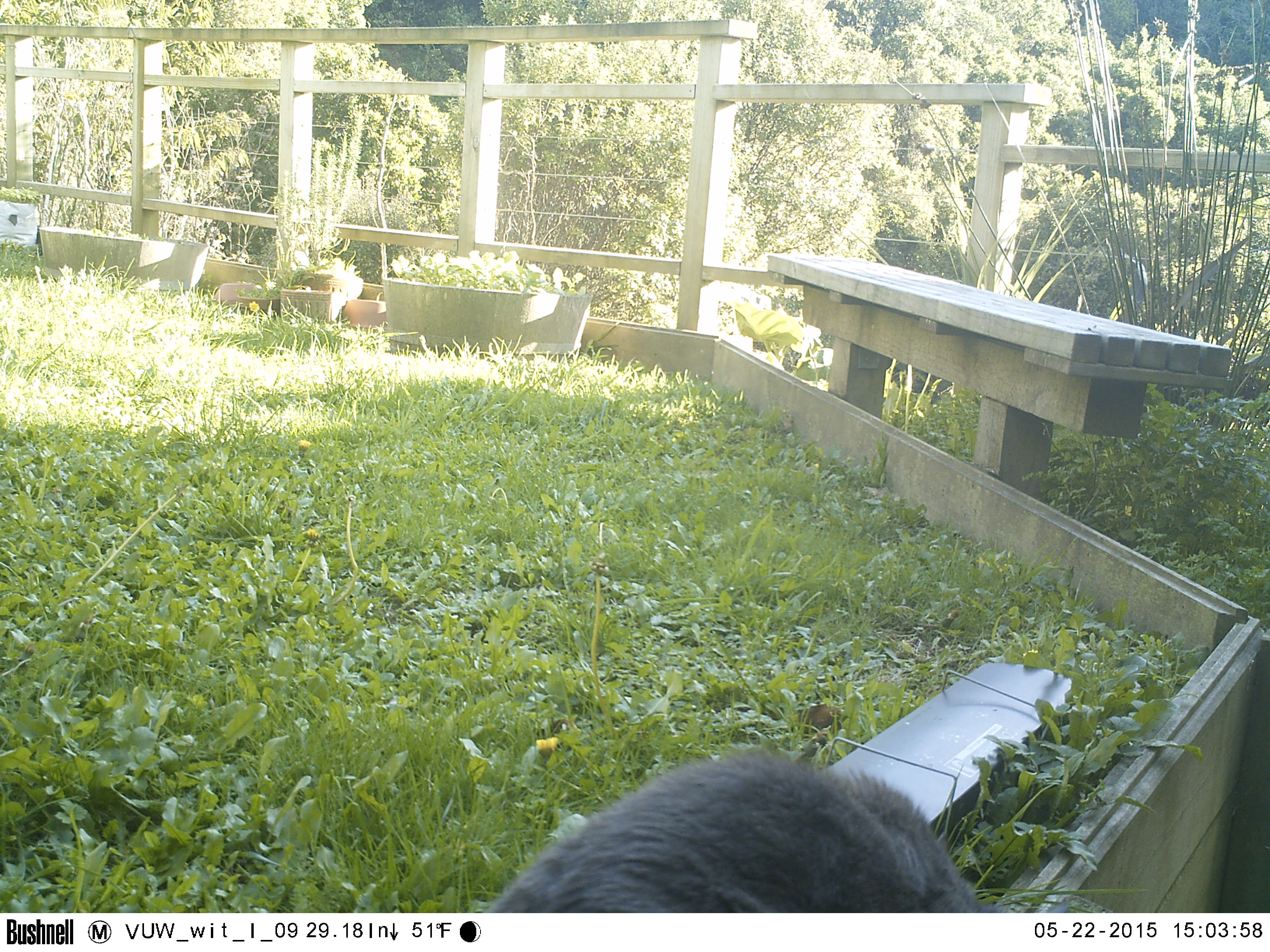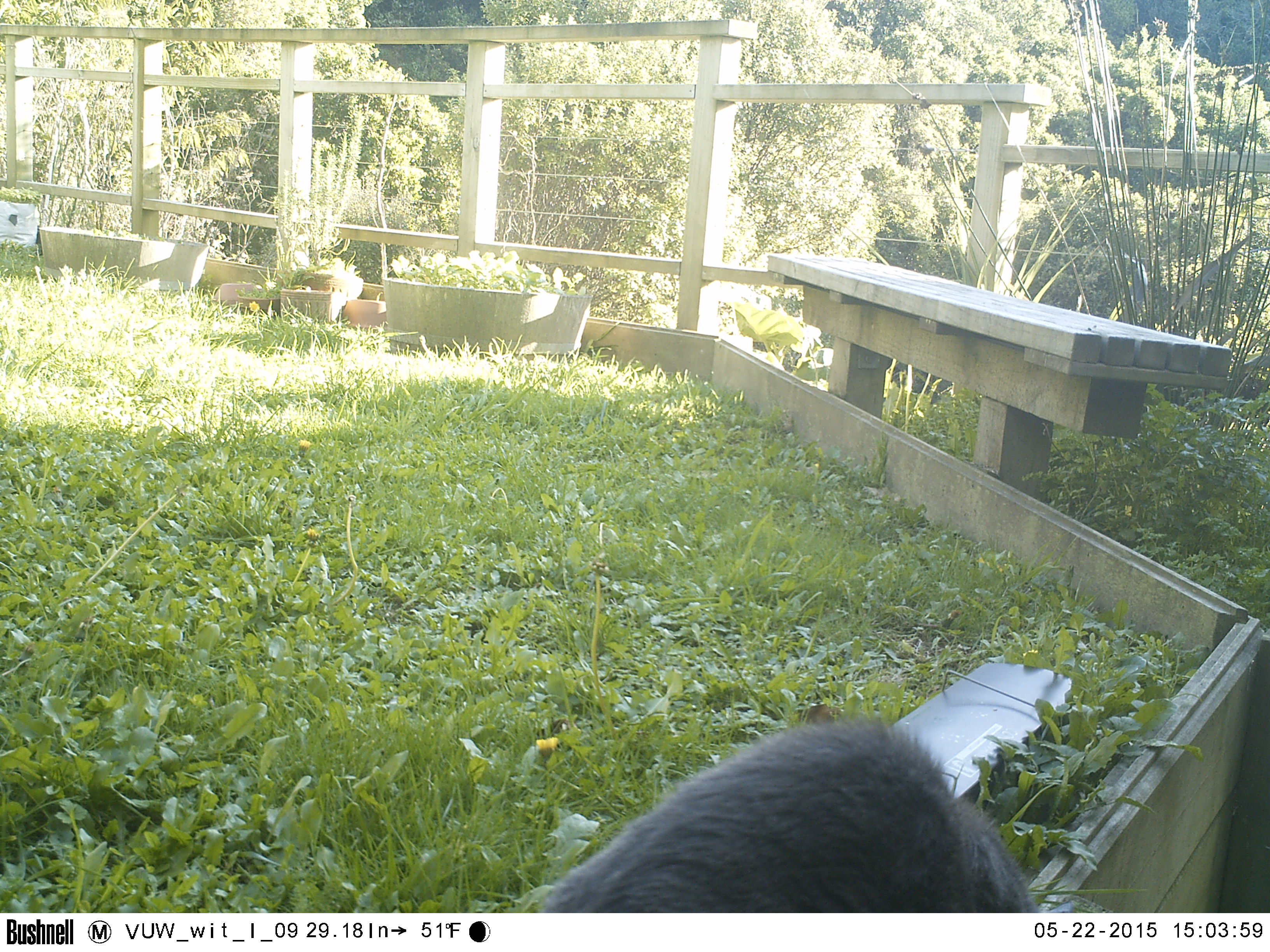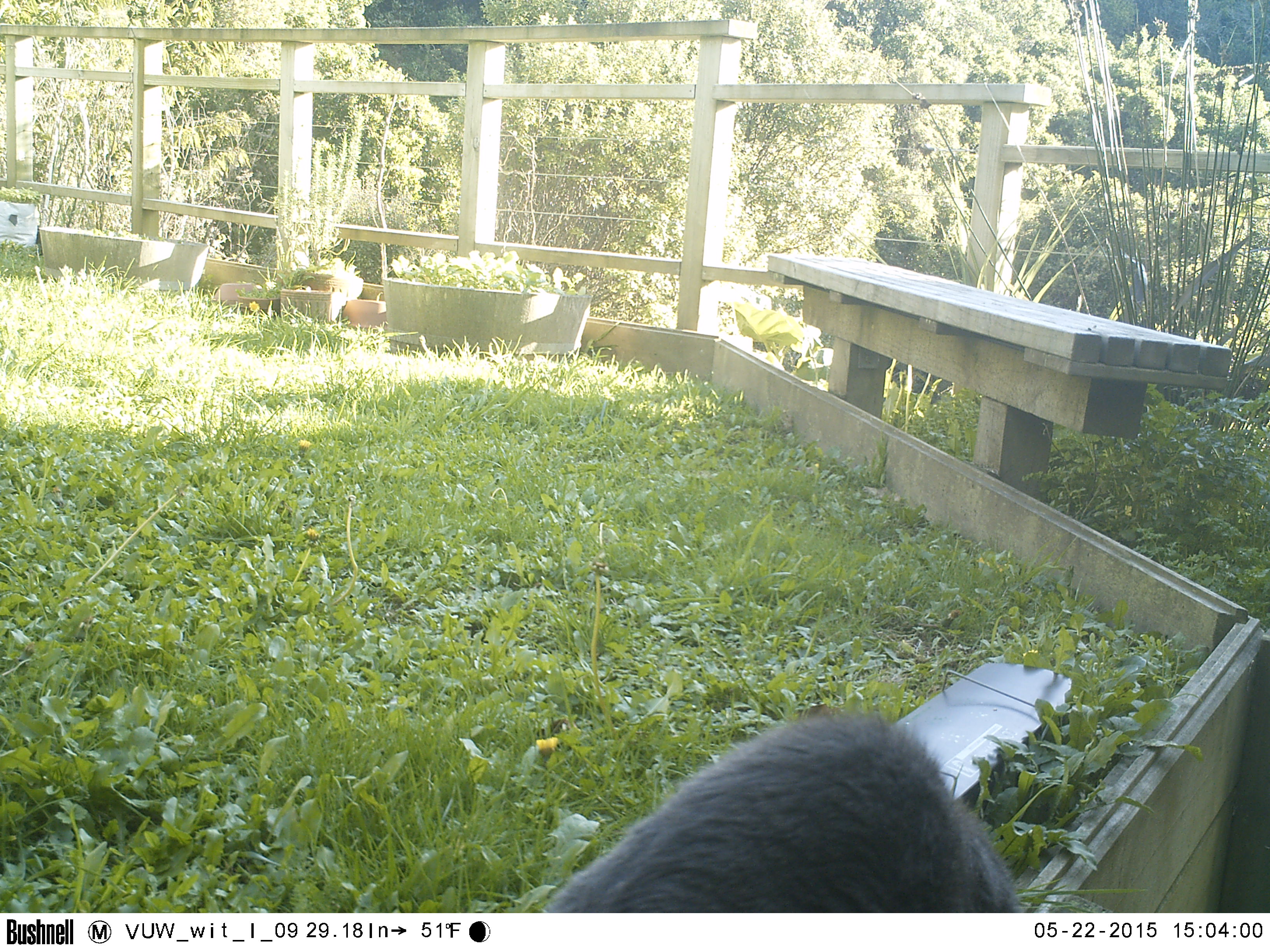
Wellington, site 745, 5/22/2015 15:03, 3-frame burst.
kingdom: Animalia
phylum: Chordata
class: Mammalia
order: Carnivora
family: Felidae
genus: Felis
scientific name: Felis catus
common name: cat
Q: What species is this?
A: Cat (Felis catus).